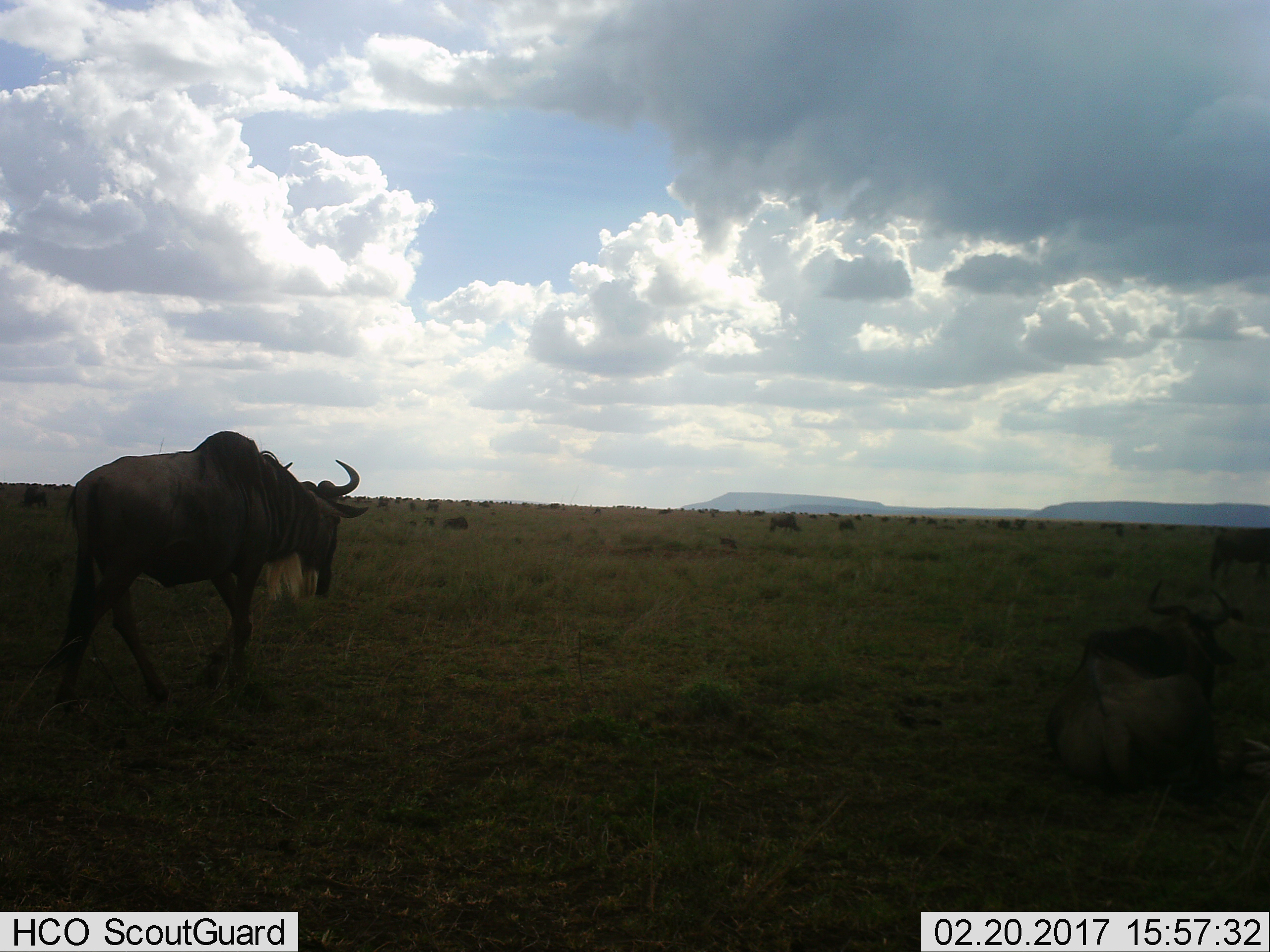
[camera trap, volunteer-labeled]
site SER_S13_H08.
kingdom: Animalia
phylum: Chordata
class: Mammalia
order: Artiodactyla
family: Bovidae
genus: Connochaetes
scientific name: Connochaetes taurinus taurinus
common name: blue wildebeest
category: wildebeestblue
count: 11-50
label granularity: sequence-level